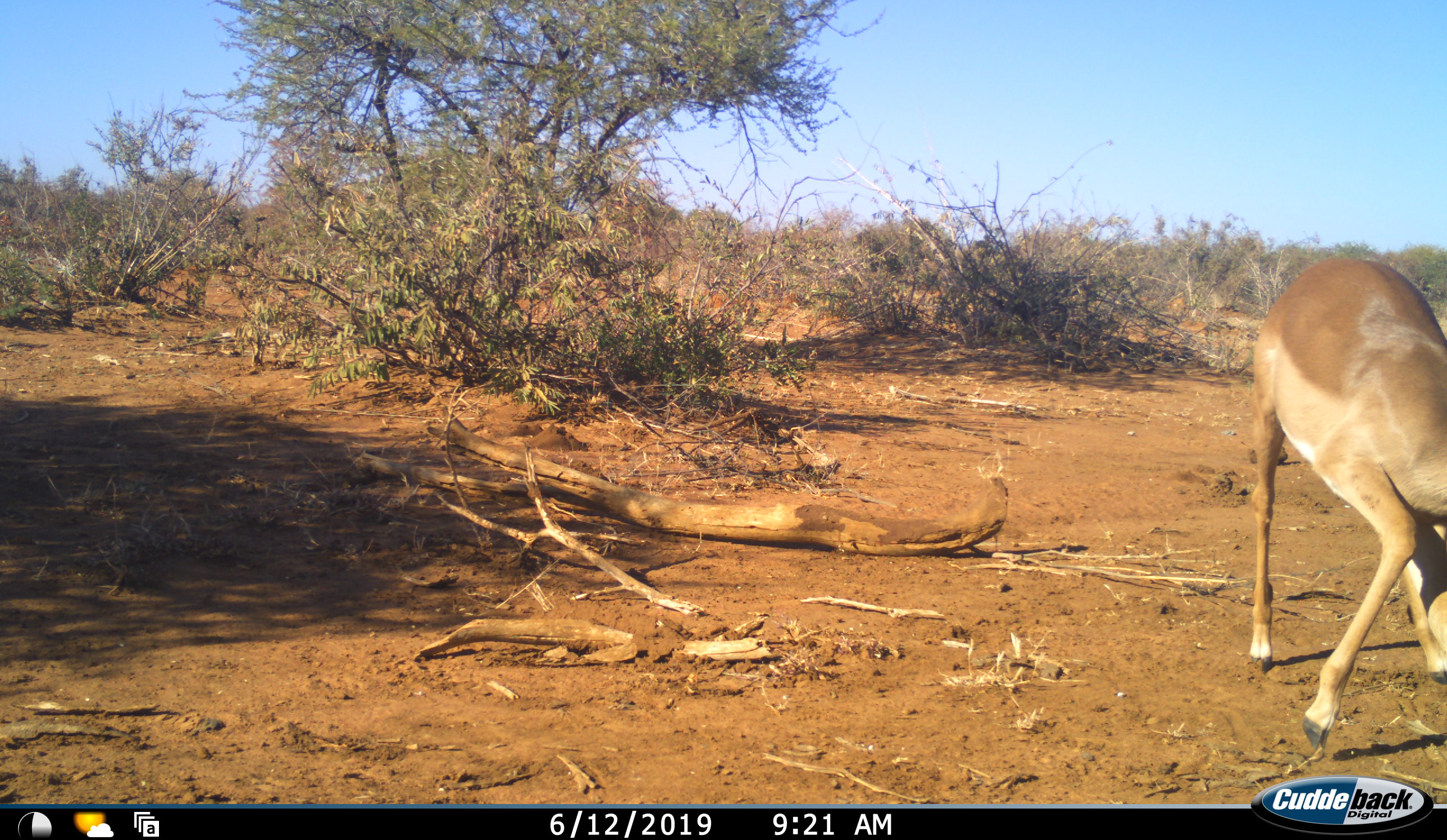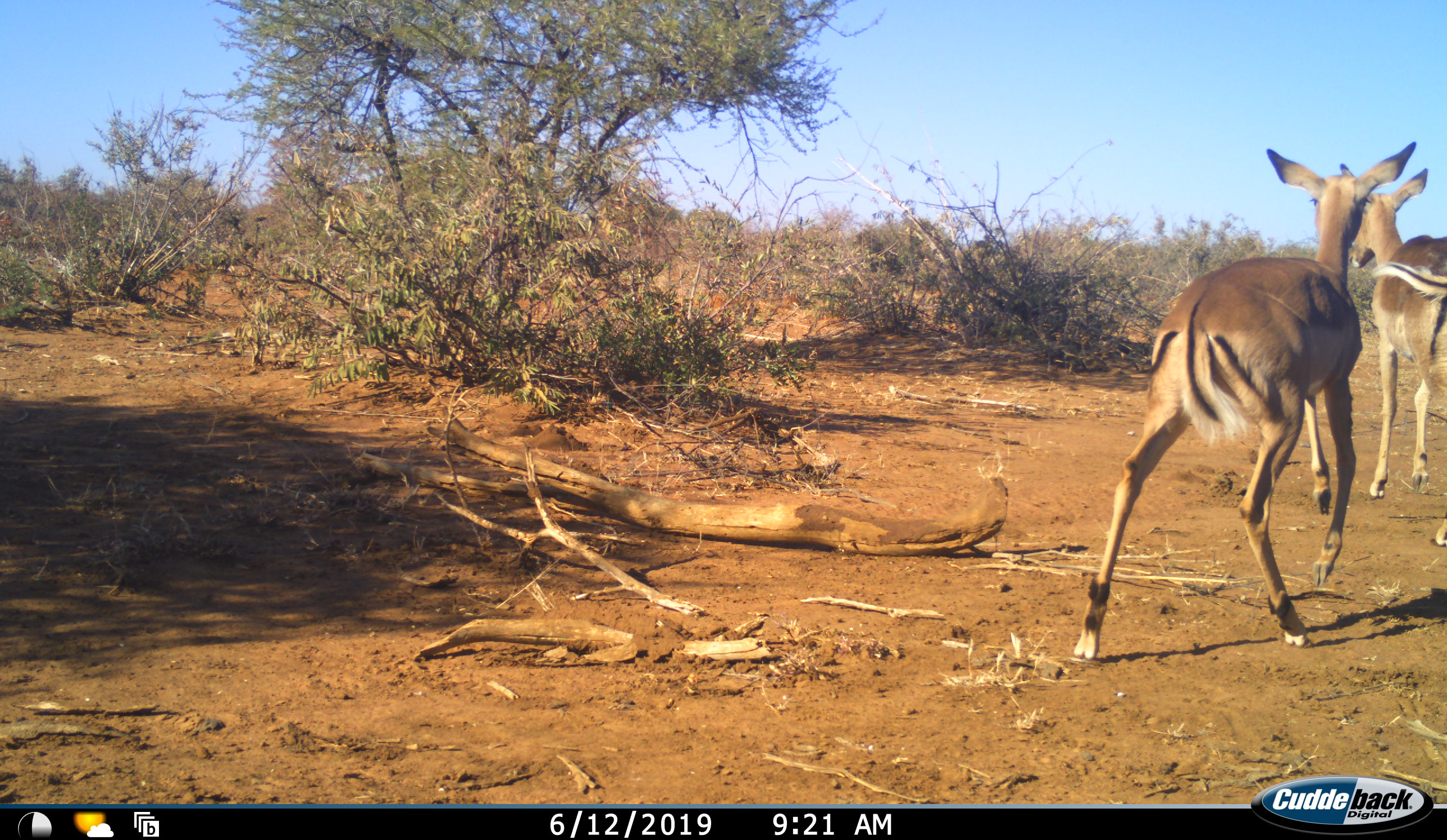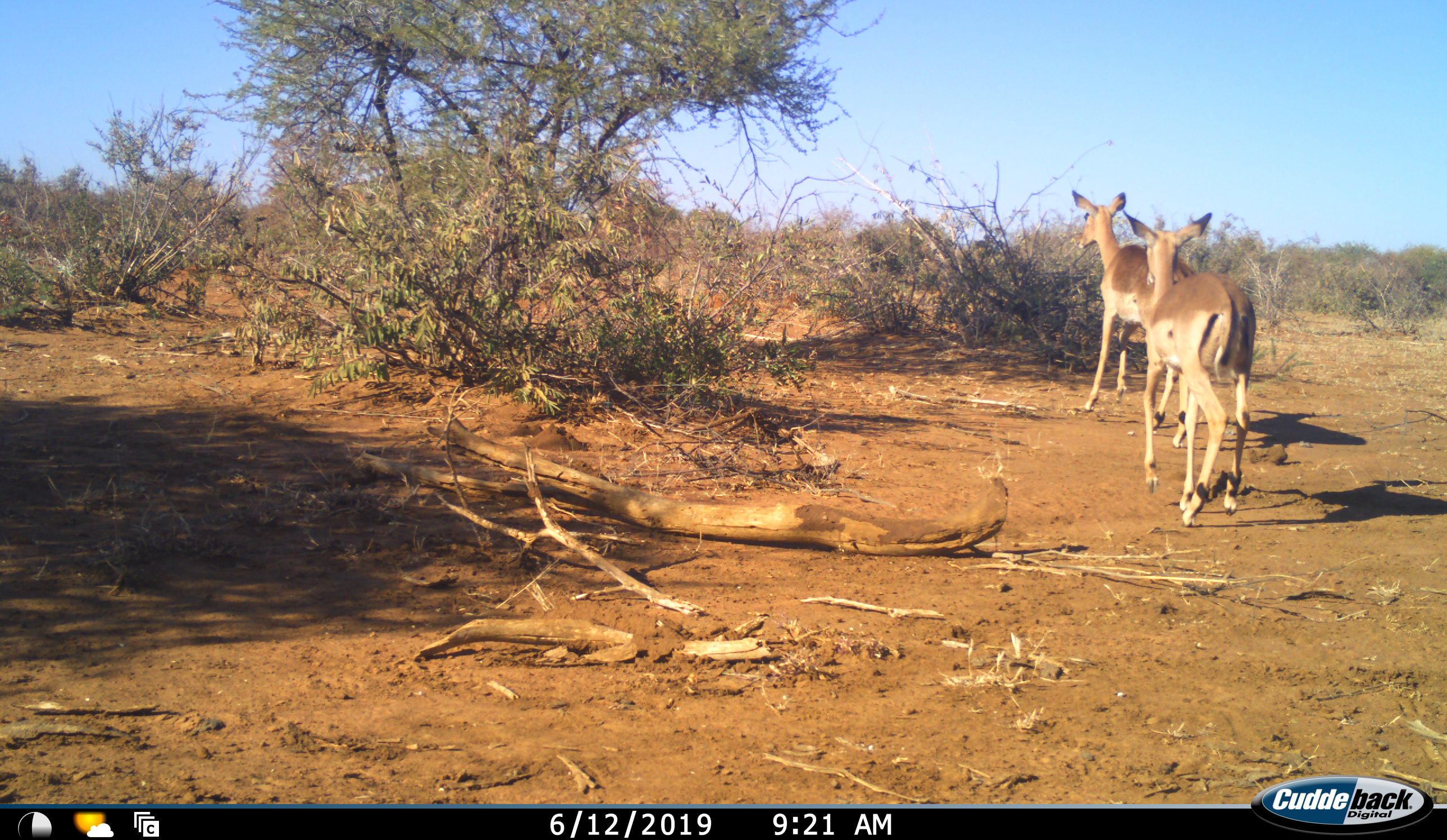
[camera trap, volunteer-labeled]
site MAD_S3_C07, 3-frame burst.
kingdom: Animalia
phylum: Chordata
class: Mammalia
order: Artiodactyla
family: Bovidae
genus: Aepyceros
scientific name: Aepyceros melampus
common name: impala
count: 2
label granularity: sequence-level